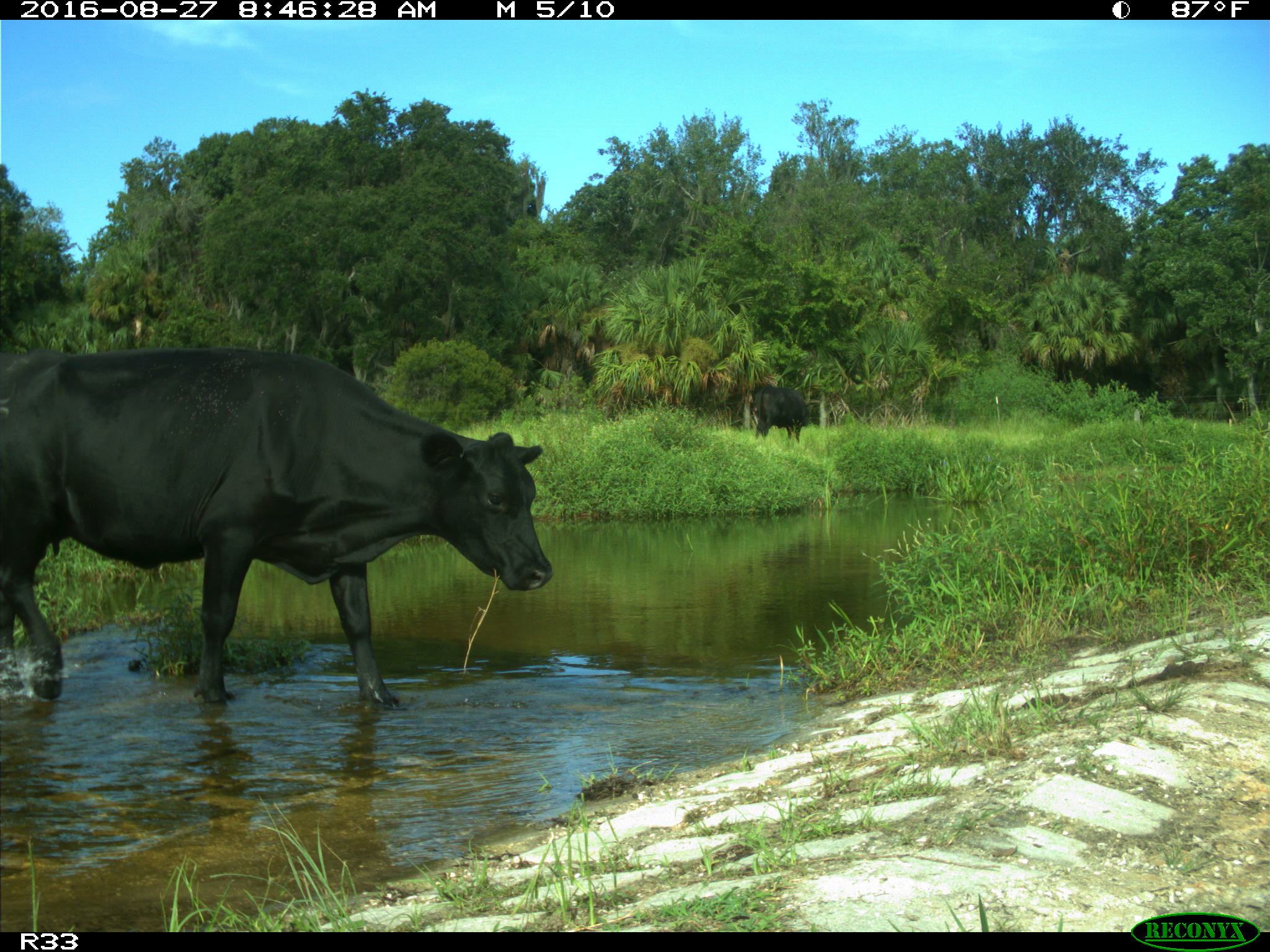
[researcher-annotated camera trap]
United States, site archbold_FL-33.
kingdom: Animalia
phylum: Chordata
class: Mammalia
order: Artiodactyla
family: Bovidae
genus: Bos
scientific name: Bos taurus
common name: domestic cow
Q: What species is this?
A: Bos taurus (domestic cow).